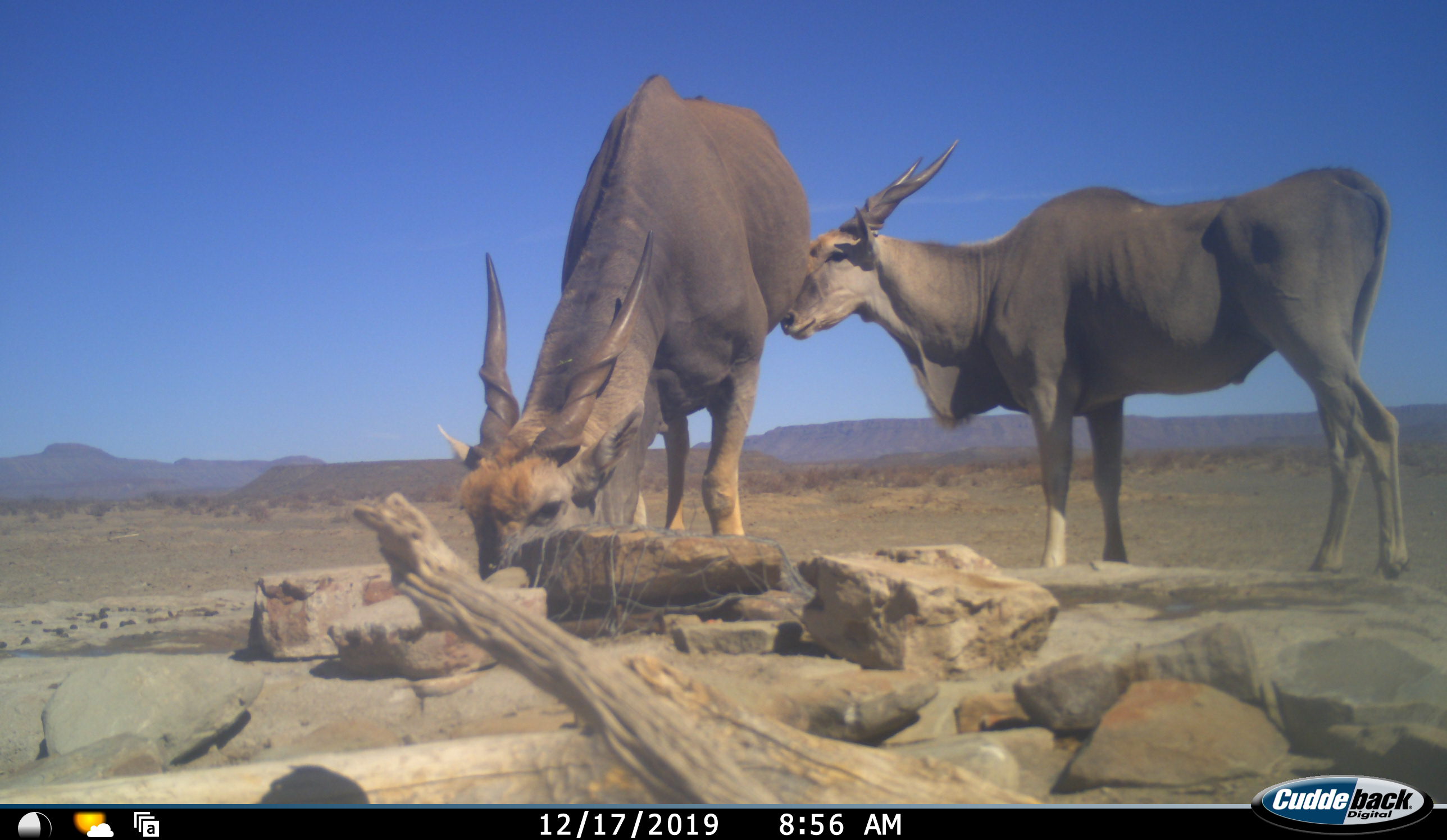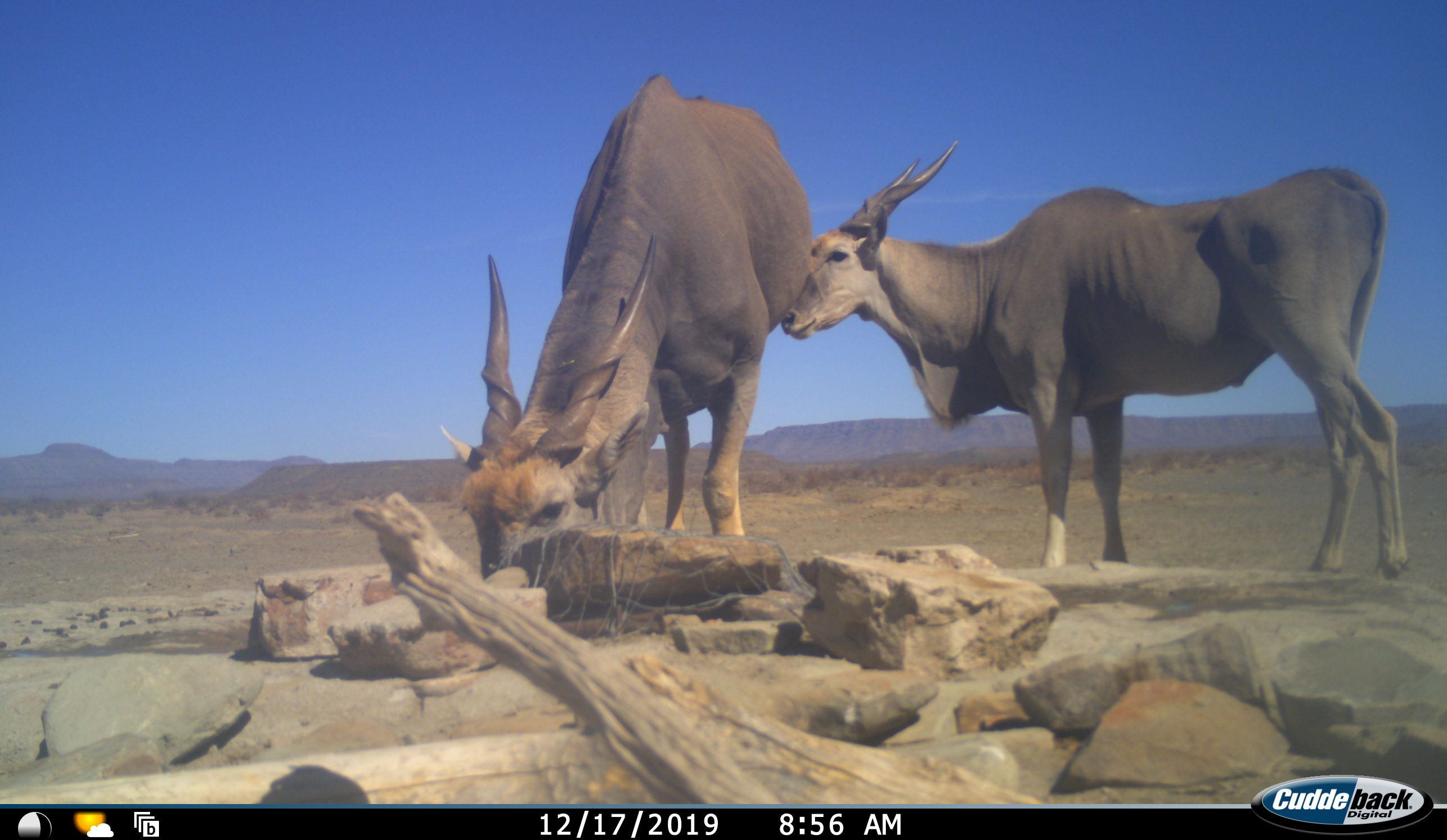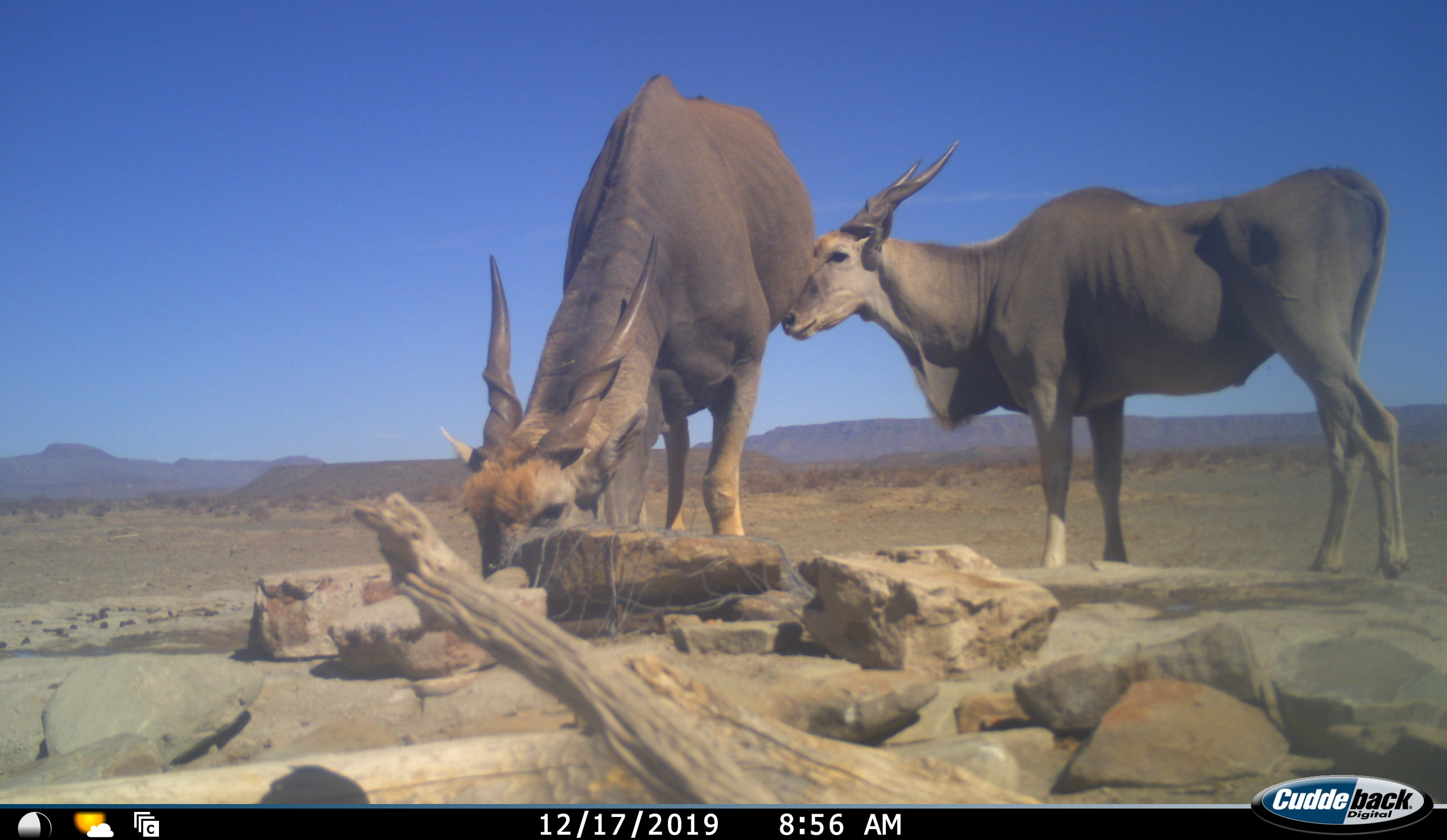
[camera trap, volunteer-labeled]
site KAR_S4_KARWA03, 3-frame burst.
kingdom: Animalia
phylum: Chordata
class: Mammalia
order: Artiodactyla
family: Bovidae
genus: Tragelaphus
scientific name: Tragelaphus oryx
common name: eland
Eland (Tragelaphus oryx), count 2. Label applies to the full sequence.